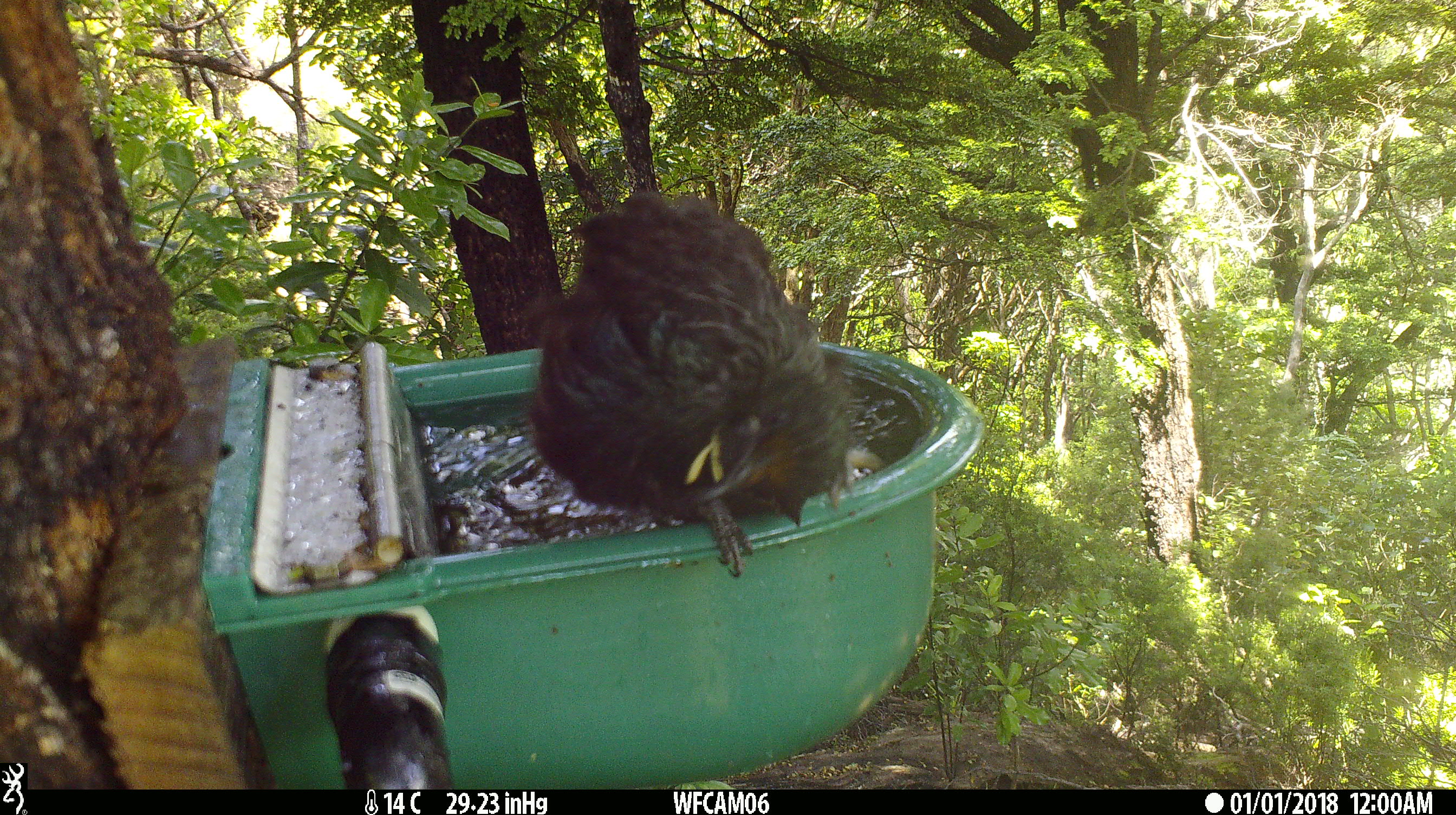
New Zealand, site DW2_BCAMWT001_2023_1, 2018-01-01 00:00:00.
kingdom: Animalia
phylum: Chordata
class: Aves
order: Passeriformes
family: Meliphagidae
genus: Prosthemadera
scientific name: Prosthemadera novaeseelandiae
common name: tui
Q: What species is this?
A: Tui (Prosthemadera novaeseelandiae).